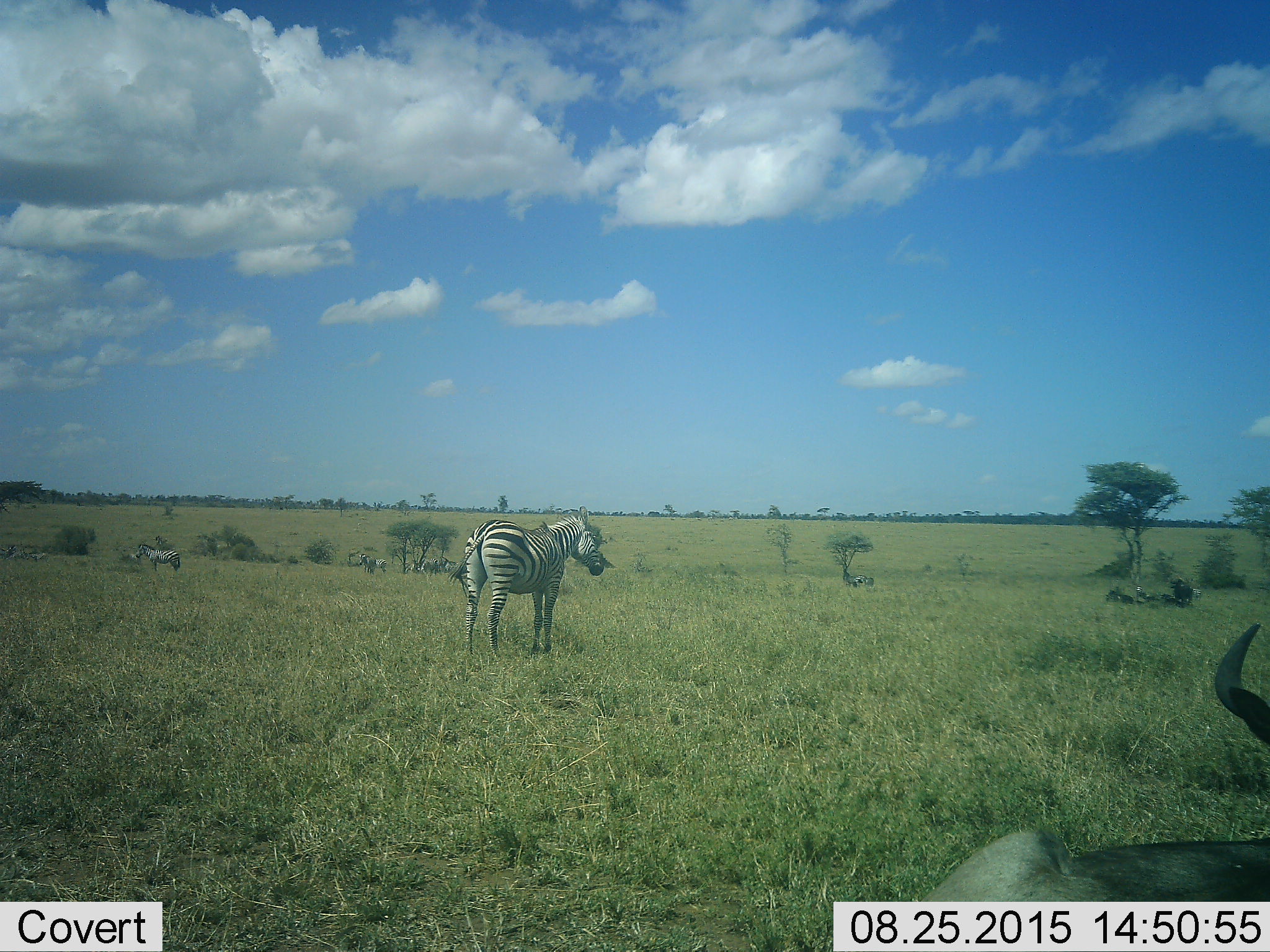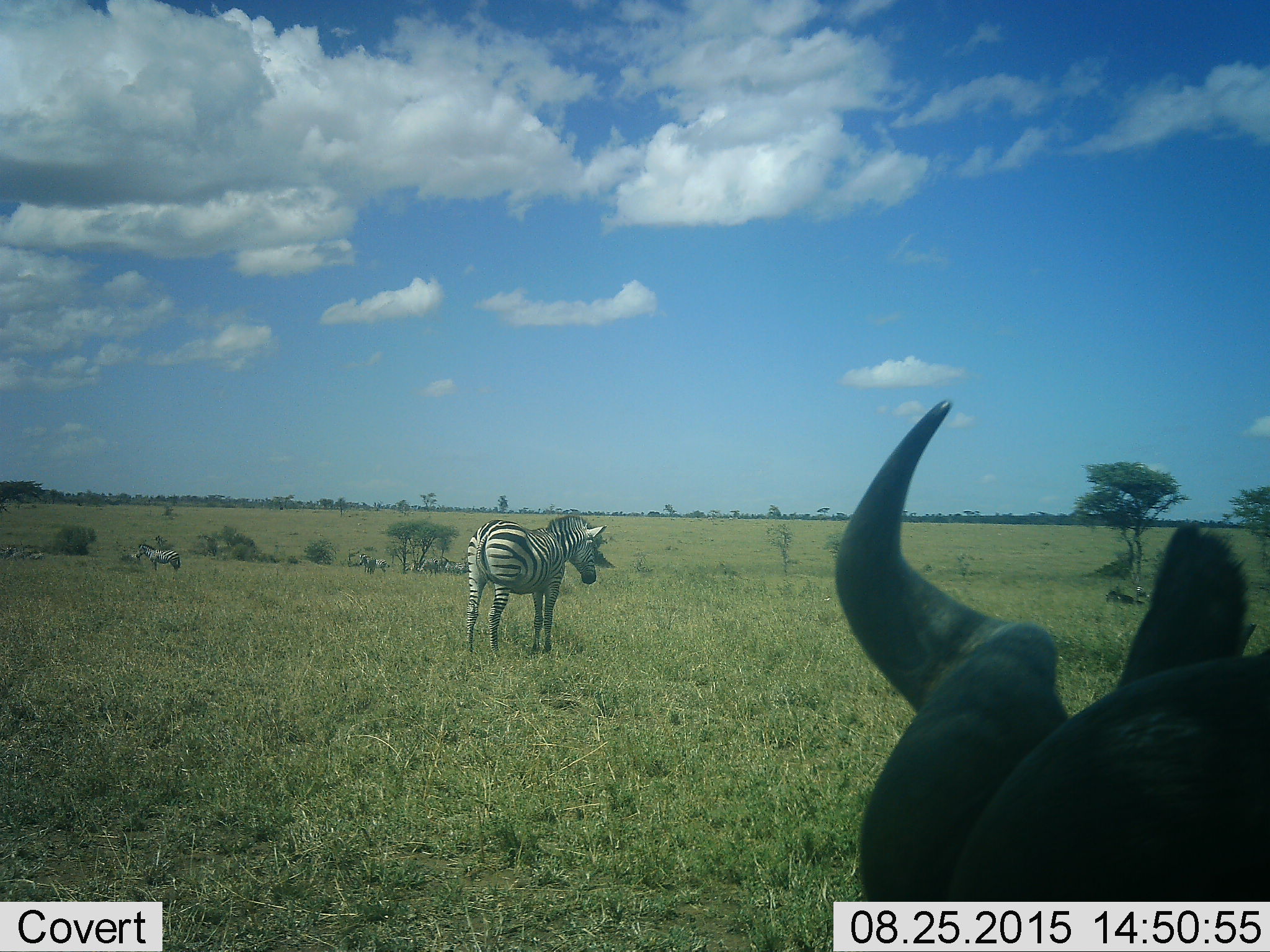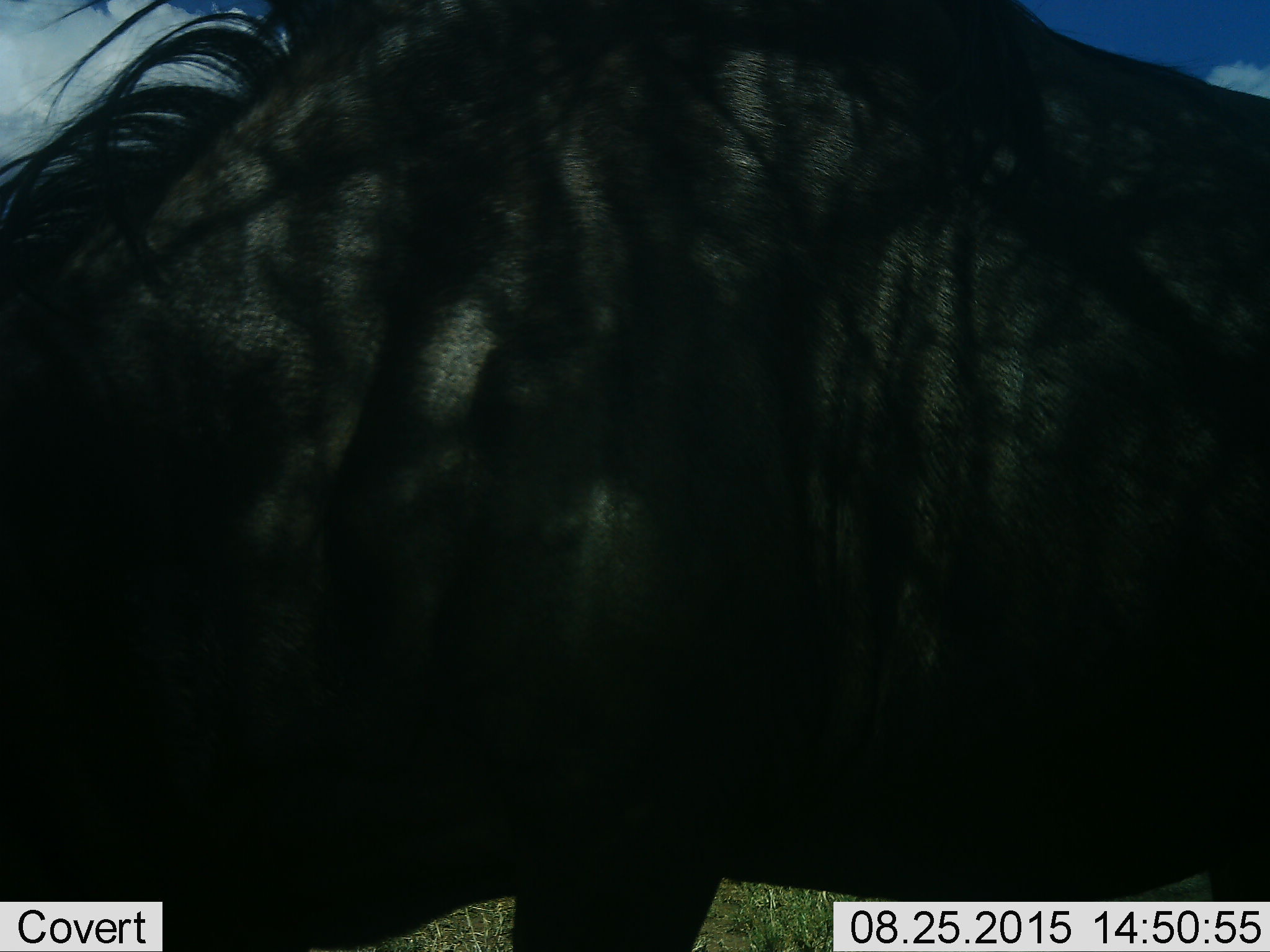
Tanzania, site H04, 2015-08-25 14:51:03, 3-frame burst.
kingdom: Animalia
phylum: Chordata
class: Mammalia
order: Artiodactyla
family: Bovidae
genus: Connochaetes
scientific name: Connochaetes taurinus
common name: blue wildebeest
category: wildebeest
Wildebeest (blue wildebeest) (Connochaetes taurinus), count 4. Behavior (volunteer vote fractions): standing 38%, resting 75%, moving 50%, interacting 0%. Young present (vote fraction): 0%. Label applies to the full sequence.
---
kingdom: Animalia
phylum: Chordata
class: Mammalia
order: Perissodactyla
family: Equidae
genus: Equus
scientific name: Equus quagga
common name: plains zebra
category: zebra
Zebra (plains zebra) (Equus quagga), count 10. Behavior (volunteer vote fractions): standing 90%, resting 30%, moving 40%, interacting 10%. Young present (vote fraction): 0%. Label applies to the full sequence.